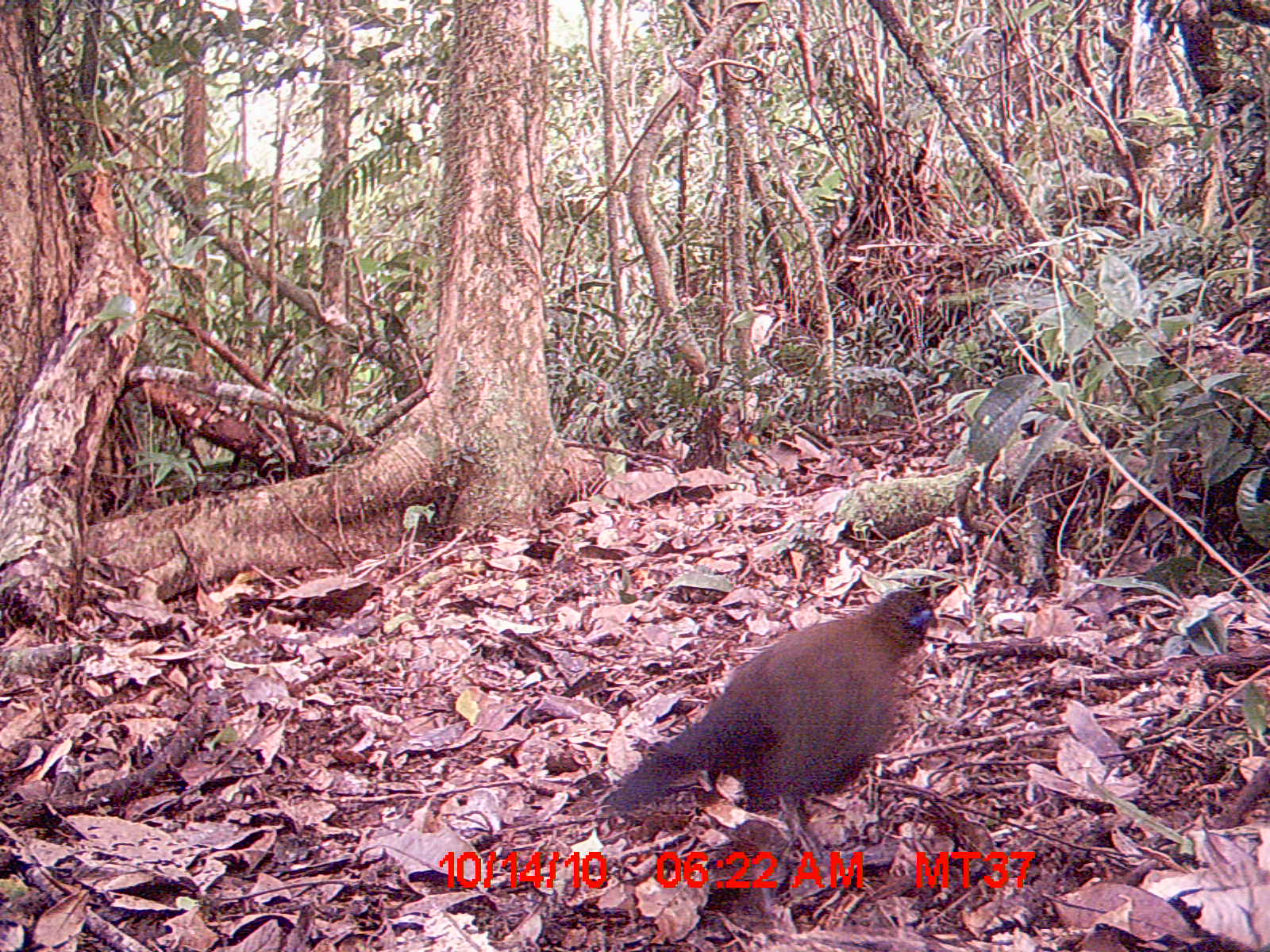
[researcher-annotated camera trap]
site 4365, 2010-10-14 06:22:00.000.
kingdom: Animalia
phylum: Chordata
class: Aves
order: Cuculiformes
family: Cuculidae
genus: Coua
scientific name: Coua serriana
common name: red-breasted coua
Coua serriana (red-breasted coua), count 1.